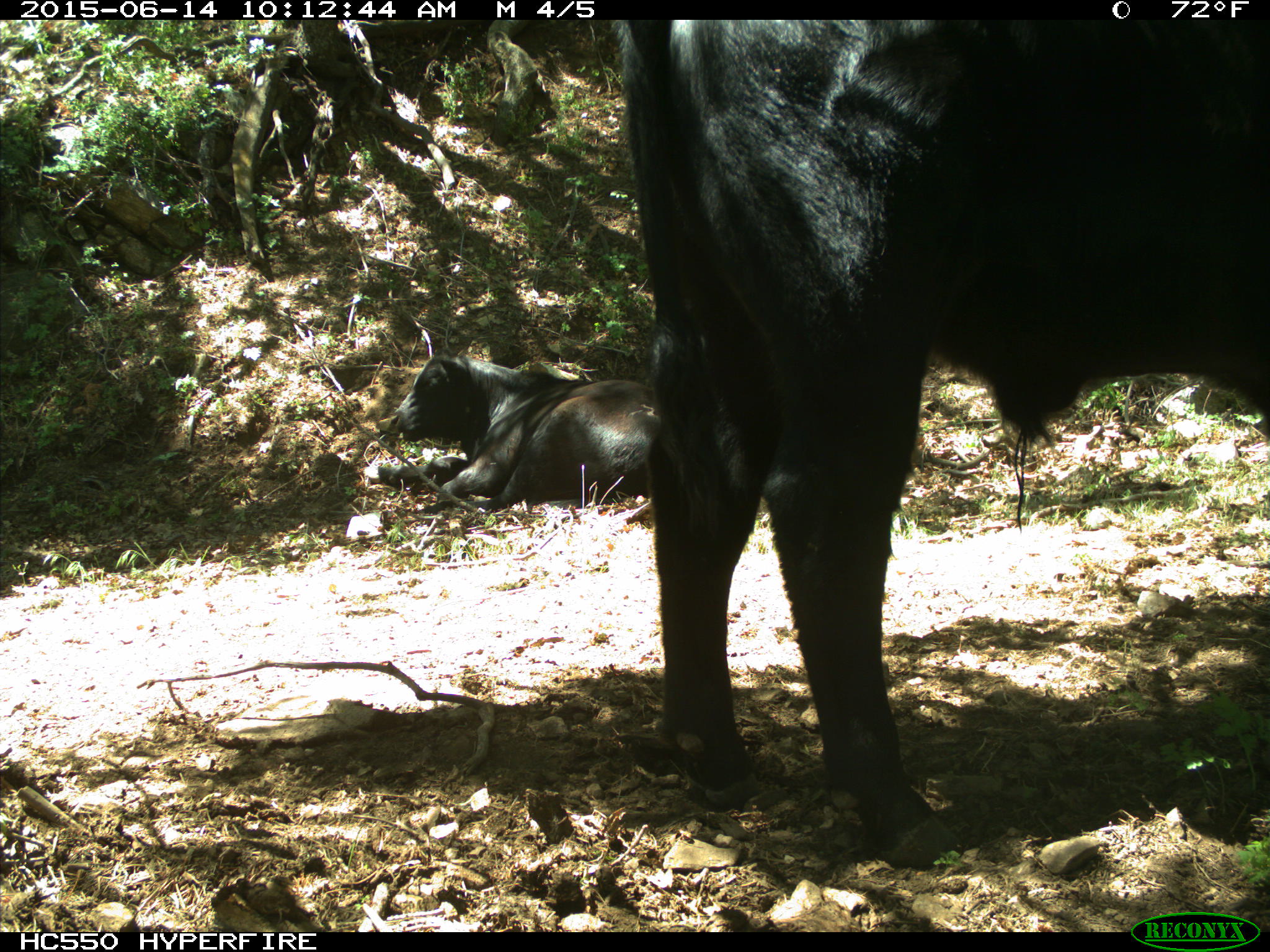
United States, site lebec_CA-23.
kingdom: Animalia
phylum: Chordata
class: Mammalia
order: Artiodactyla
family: Bovidae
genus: Bos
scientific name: Bos taurus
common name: domestic cow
Bos taurus (domestic cow).